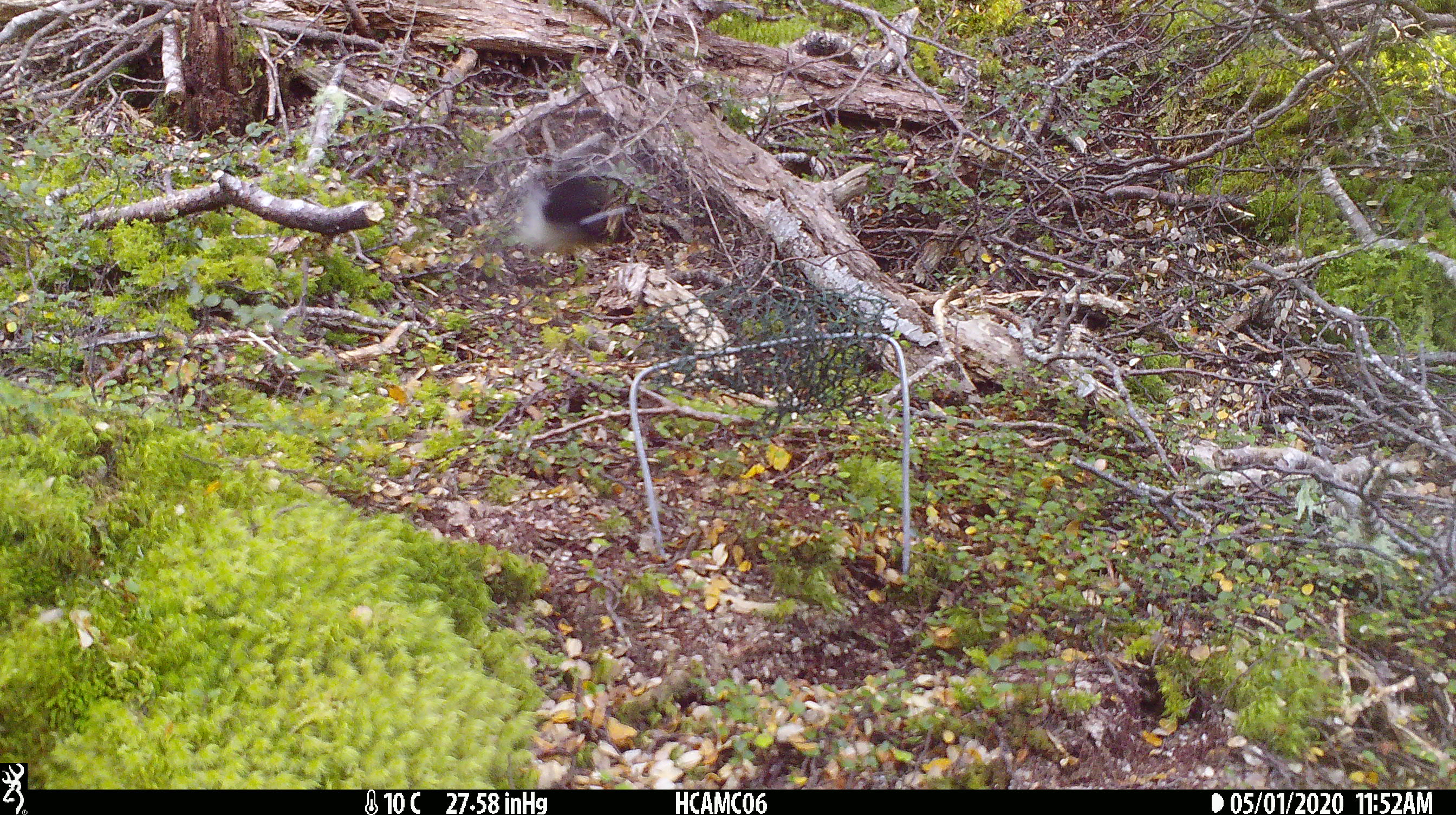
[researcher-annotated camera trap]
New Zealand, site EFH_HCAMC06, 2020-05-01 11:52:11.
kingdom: Animalia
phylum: Chordata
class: Aves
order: Passeriformes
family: Petroicidae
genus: Petroica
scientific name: Petroica macrocephala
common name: tomtit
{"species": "tomtit (Petroica macrocephala)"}